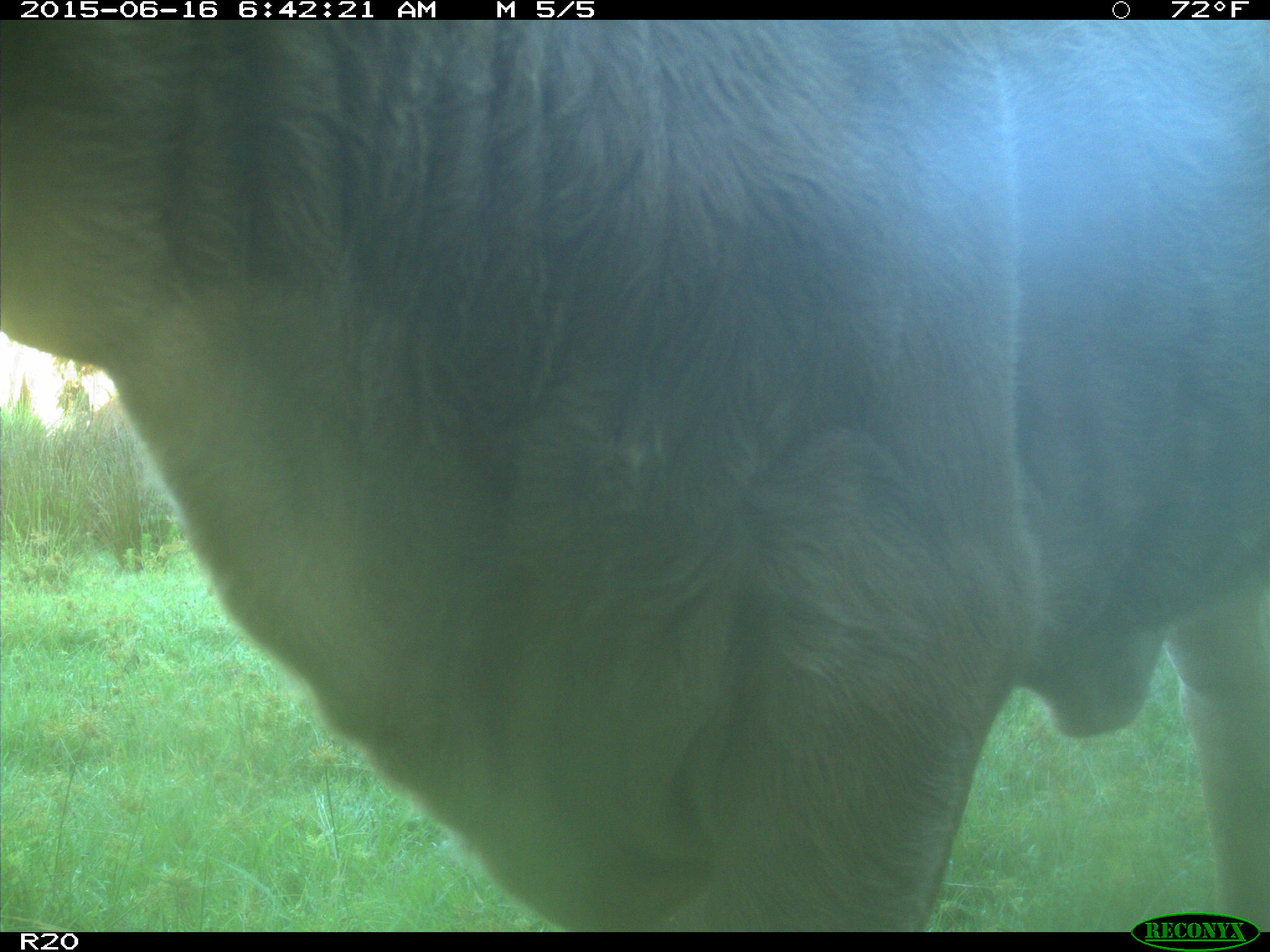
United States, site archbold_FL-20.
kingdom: Animalia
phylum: Chordata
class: Mammalia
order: Artiodactyla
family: Bovidae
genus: Bos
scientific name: Bos taurus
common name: domestic cow